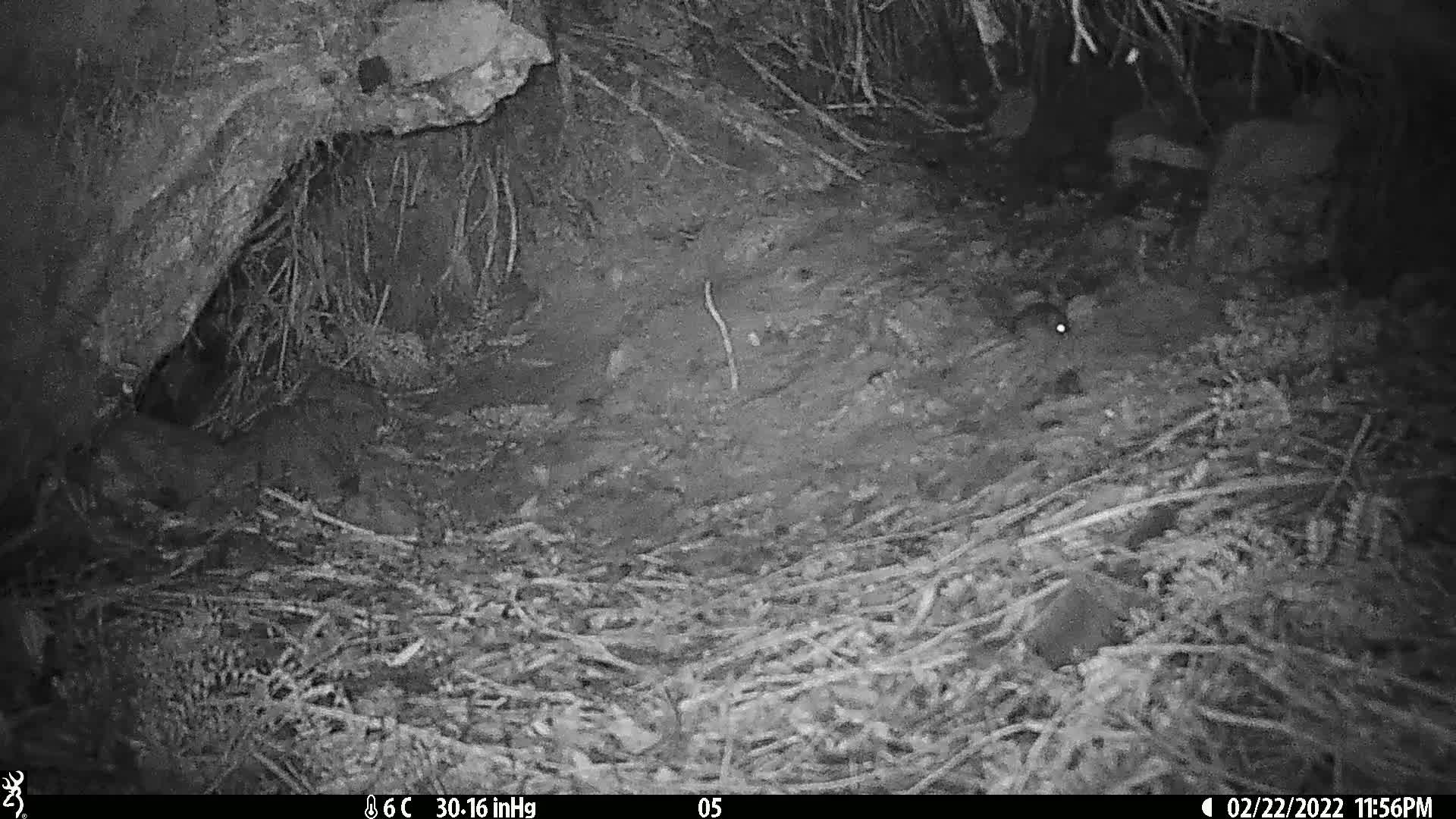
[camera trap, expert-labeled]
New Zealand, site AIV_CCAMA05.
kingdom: Animalia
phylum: Chordata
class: Mammalia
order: Rodentia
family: Muridae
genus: Mus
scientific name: Mus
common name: mouse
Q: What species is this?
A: Mouse (Mus).